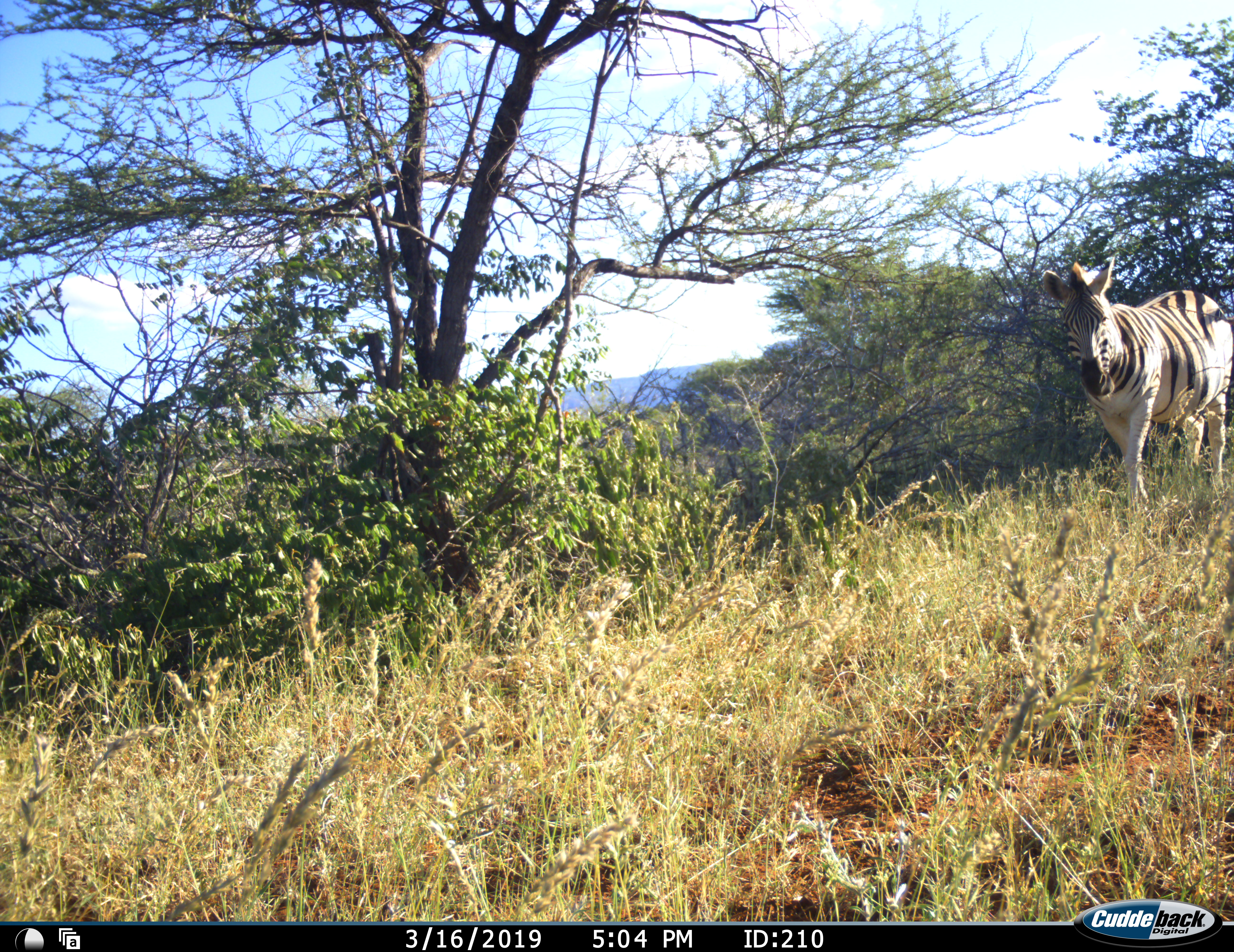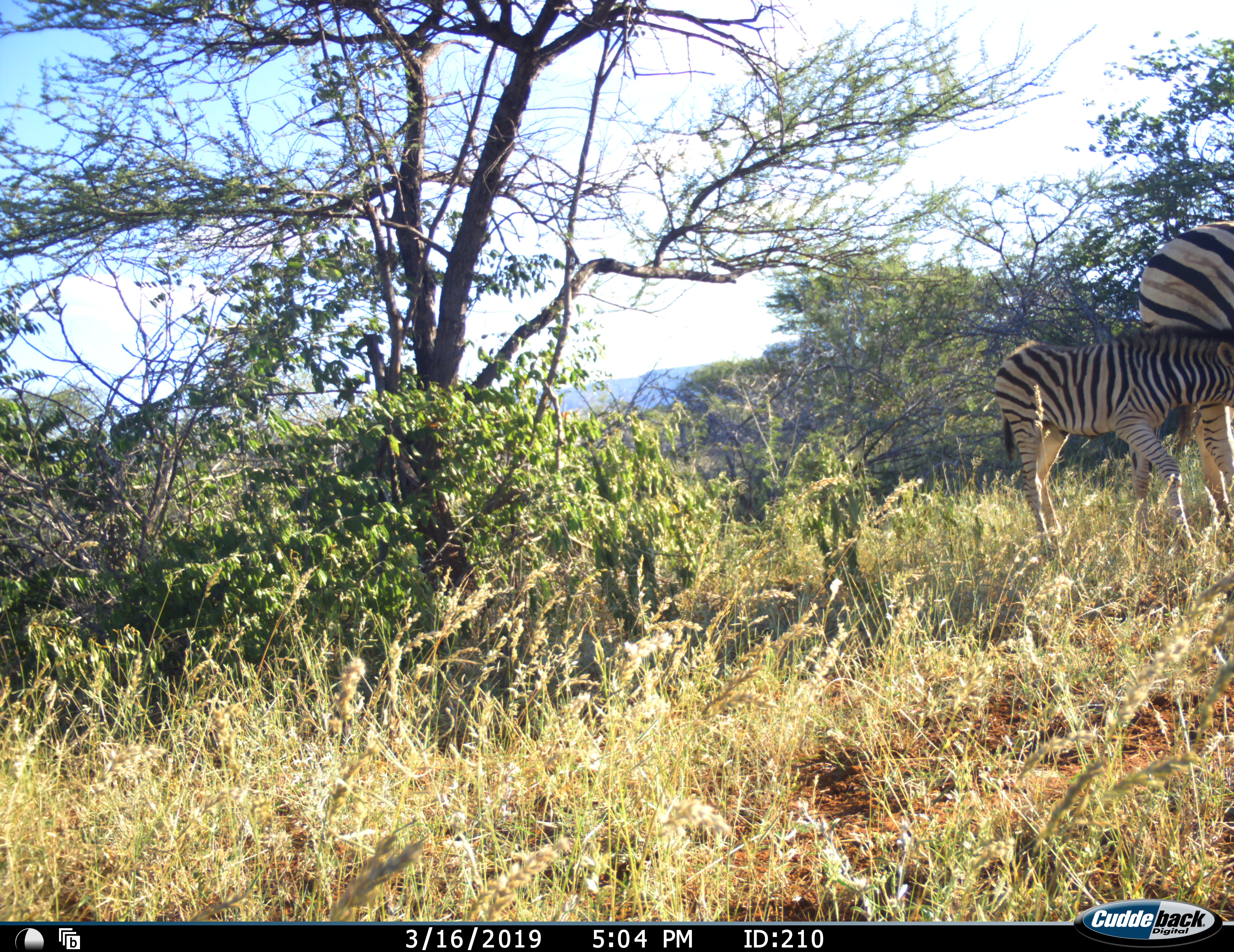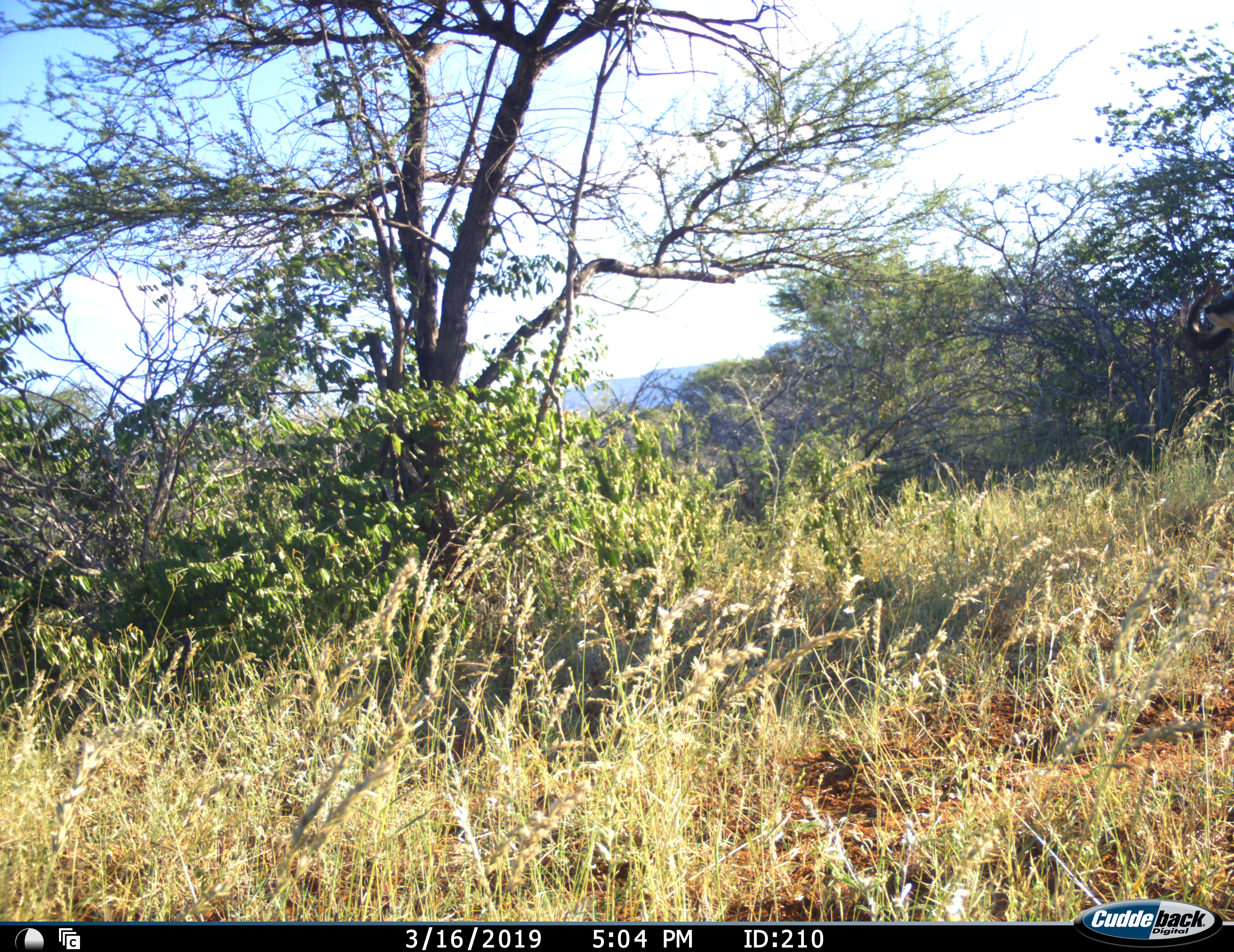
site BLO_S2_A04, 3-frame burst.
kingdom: Animalia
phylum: Chordata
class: Mammalia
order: Perissodactyla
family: Equidae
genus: Equus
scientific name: Equus quagga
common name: plains zebra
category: zebraplains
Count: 2.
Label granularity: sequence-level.